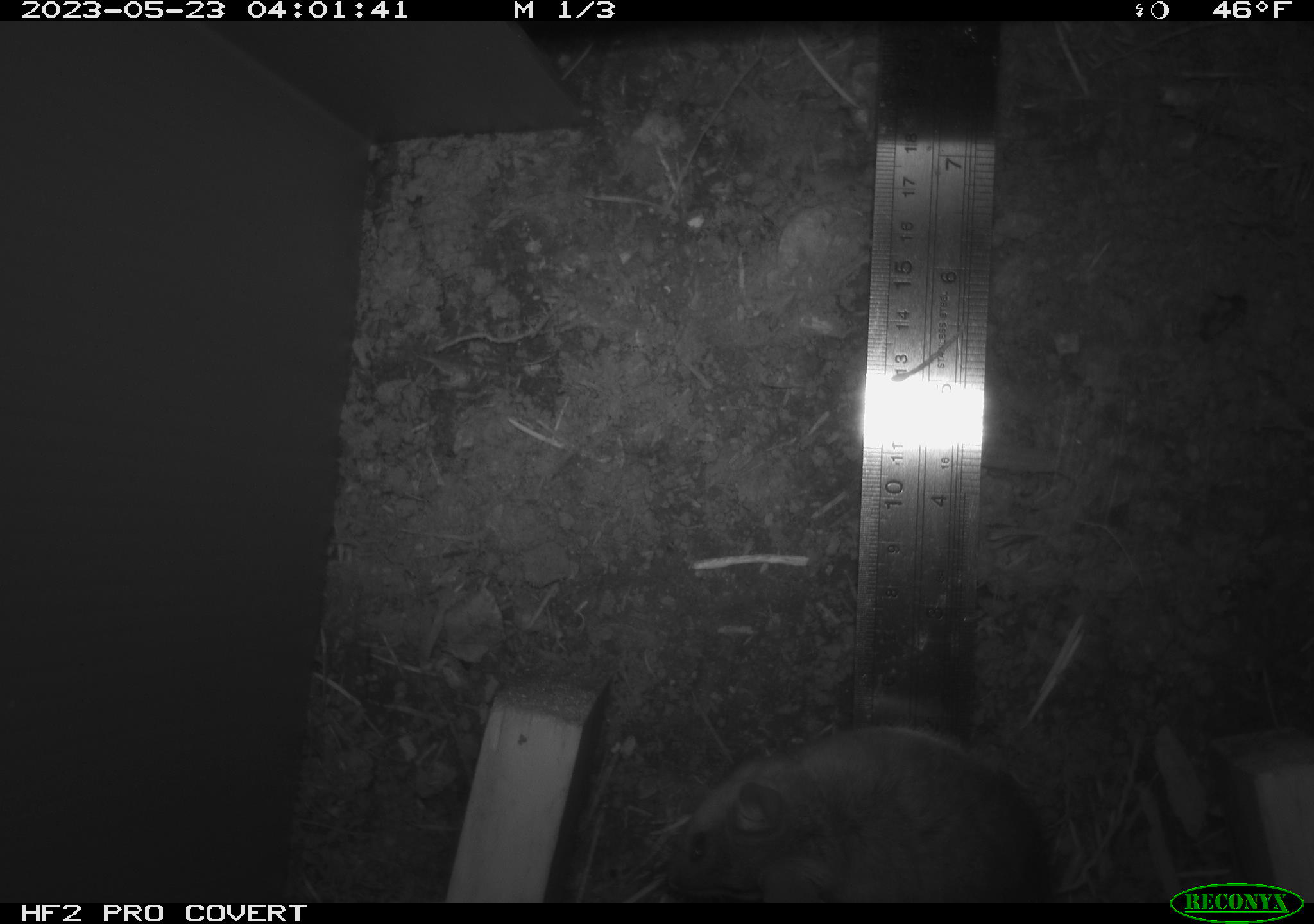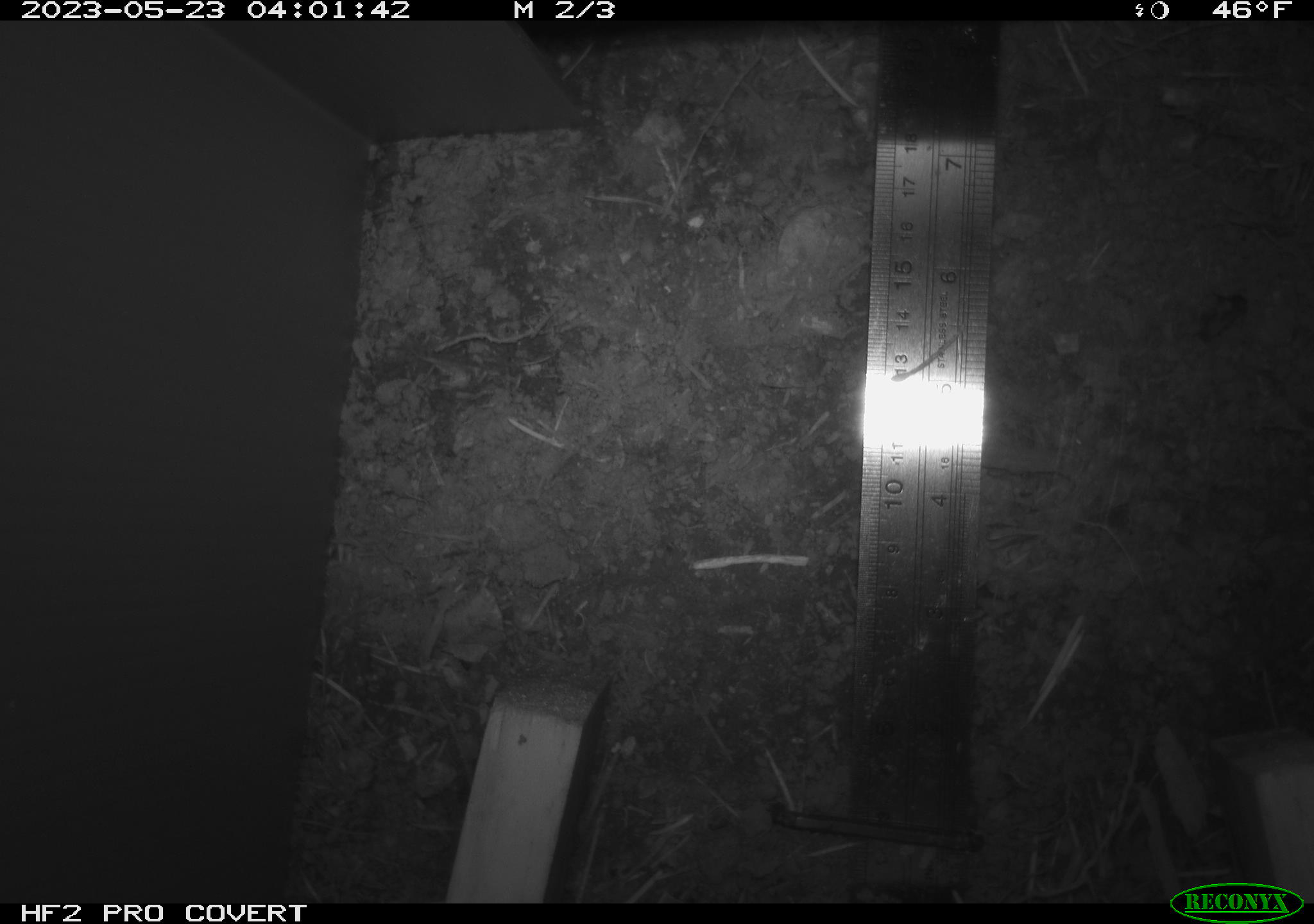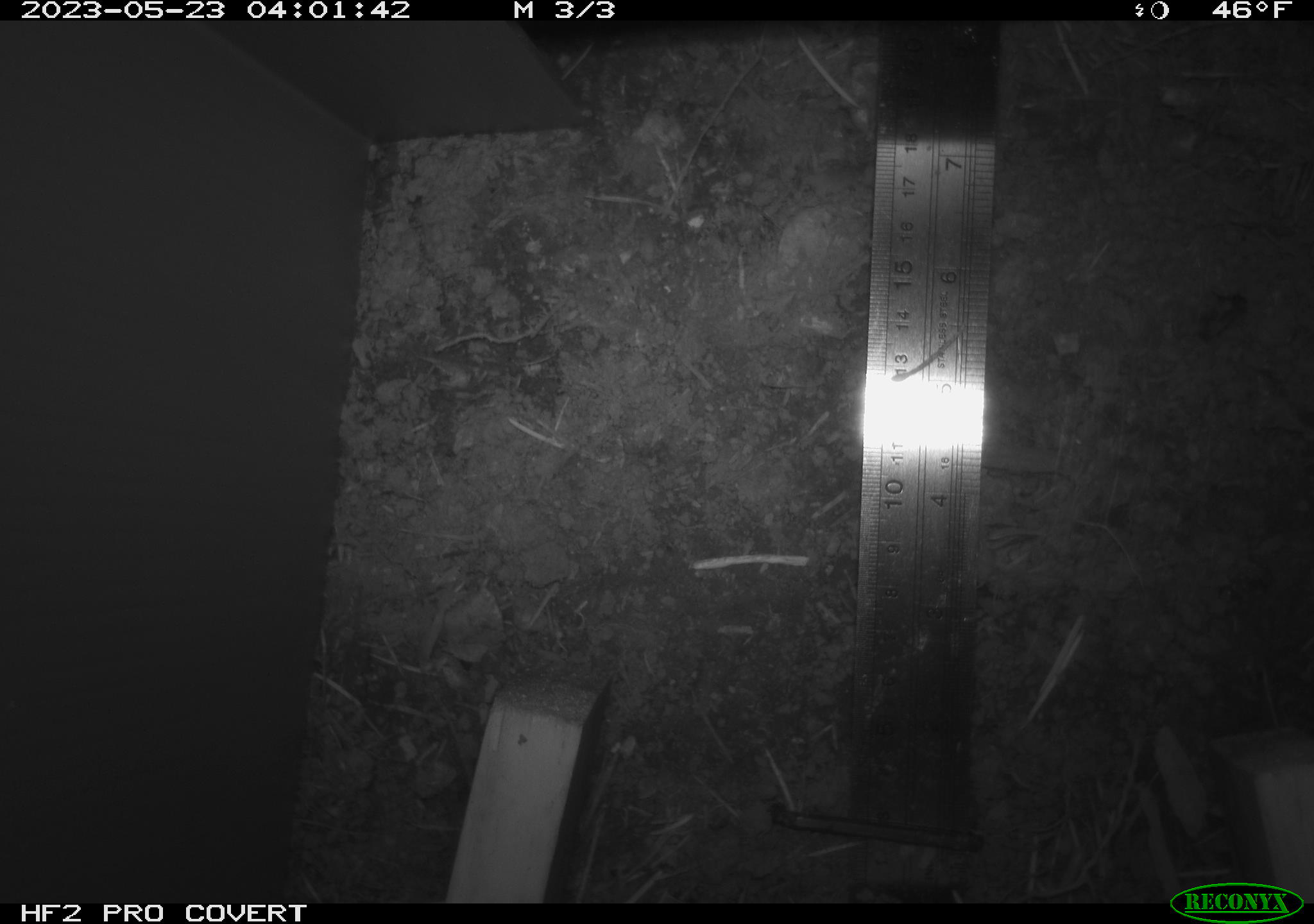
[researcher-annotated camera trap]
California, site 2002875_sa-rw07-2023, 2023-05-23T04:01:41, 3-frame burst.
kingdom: Animalia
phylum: Chordata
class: Mammalia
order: Rodentia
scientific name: Rodentia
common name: mouse species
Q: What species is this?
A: Mouse species (Rodentia).